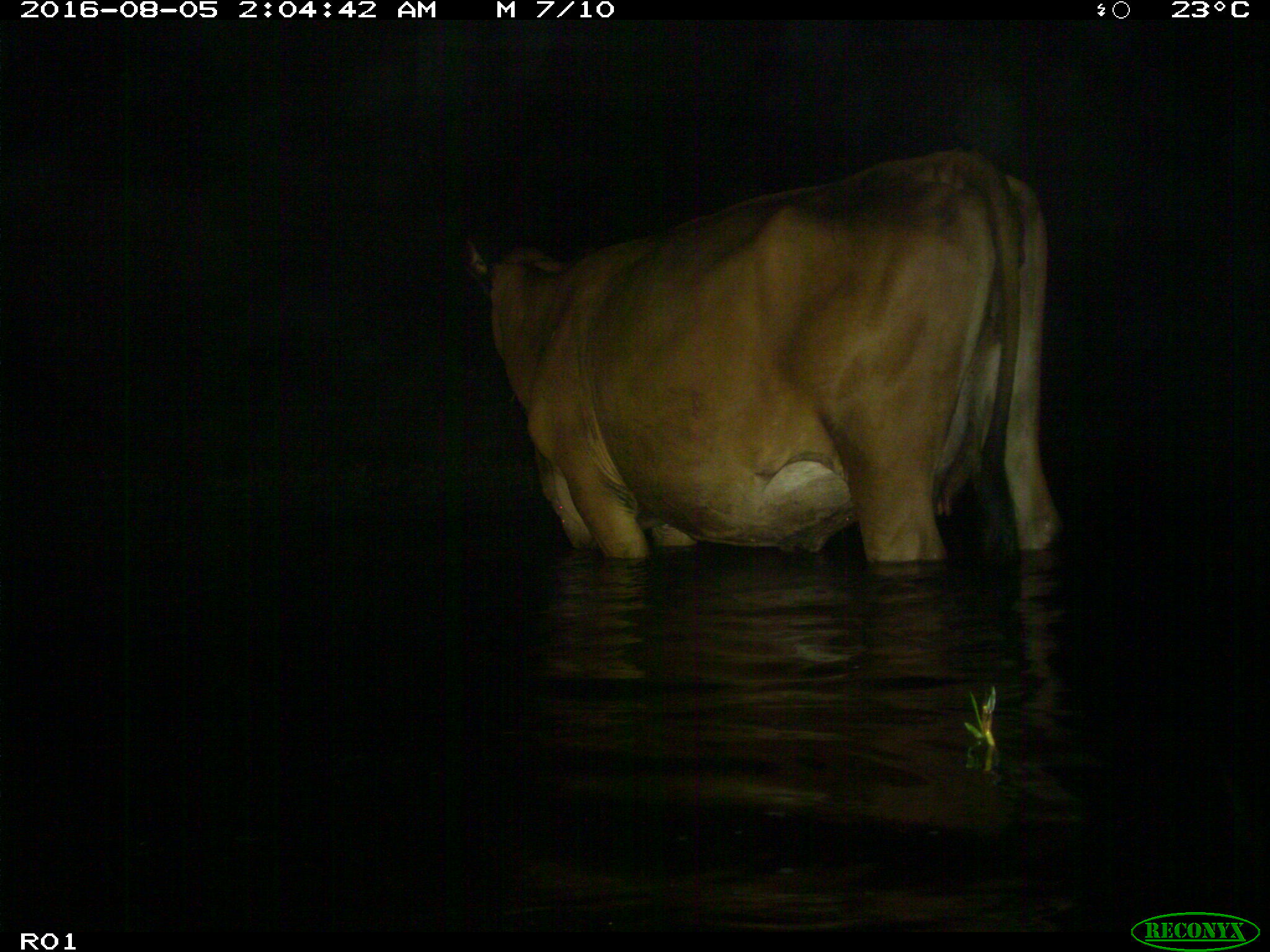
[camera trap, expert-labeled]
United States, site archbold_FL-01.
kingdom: Animalia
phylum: Chordata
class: Mammalia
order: Artiodactyla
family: Bovidae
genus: Bos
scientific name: Bos taurus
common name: domestic cow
Bos taurus (domestic cow).